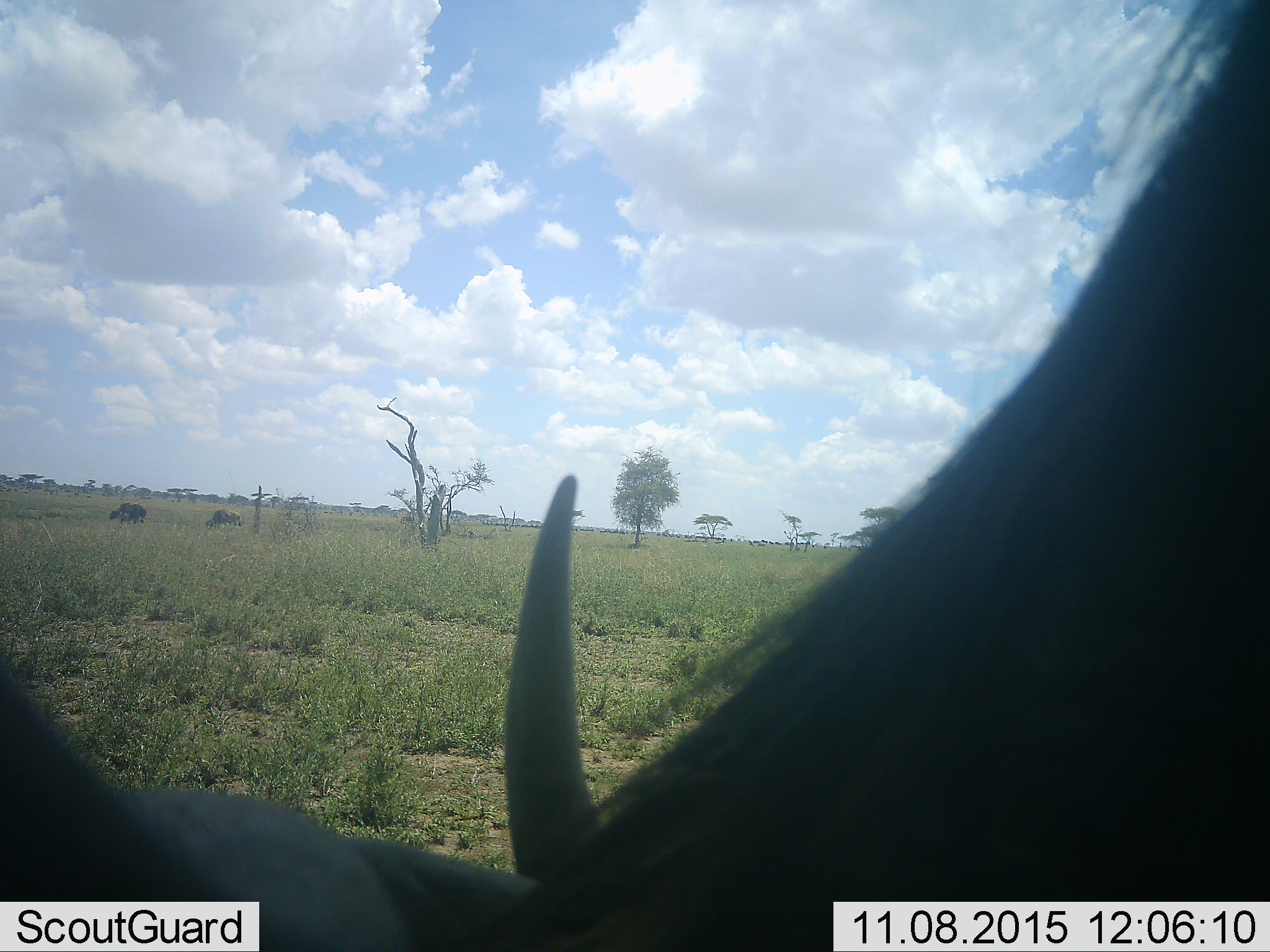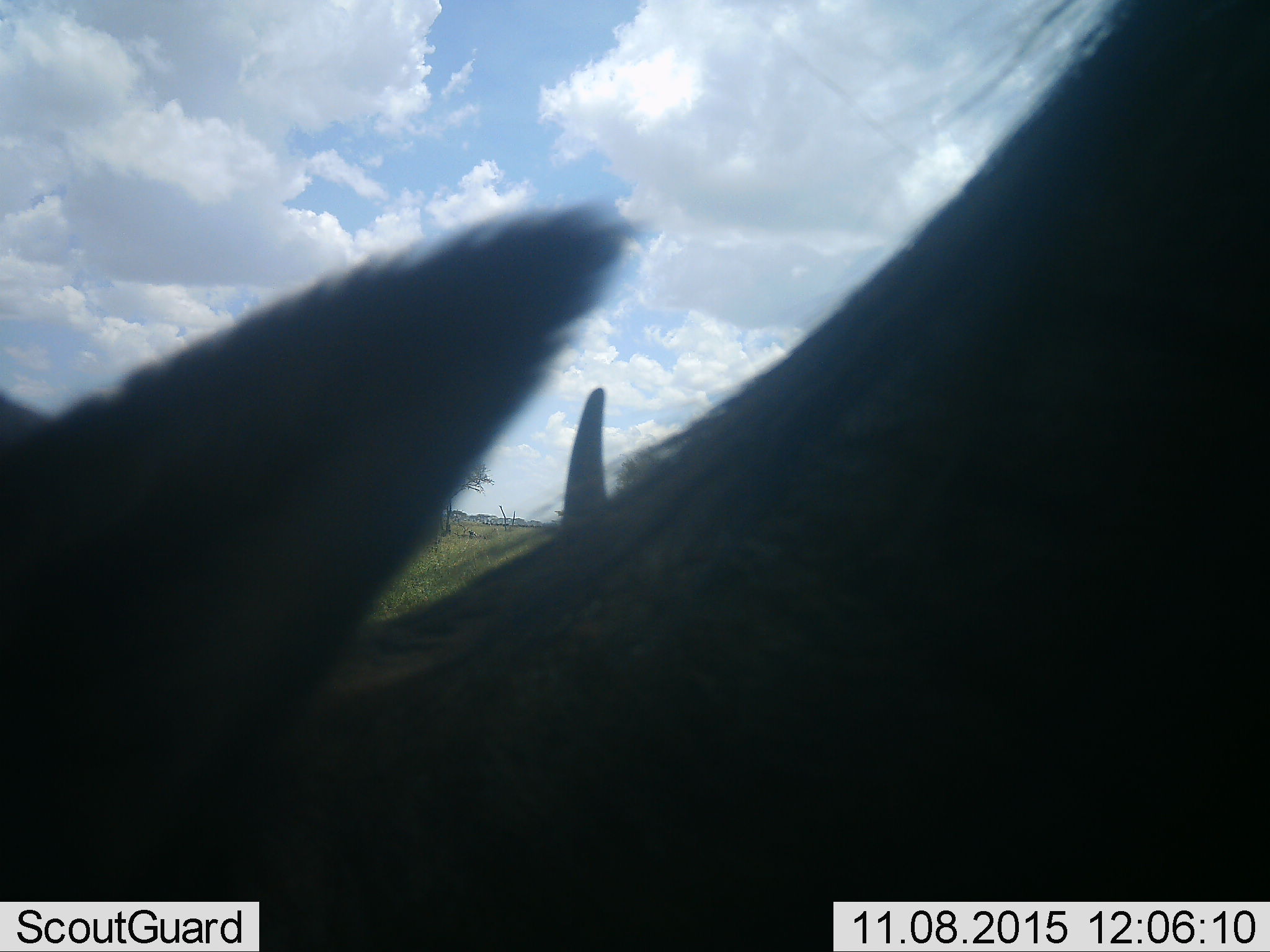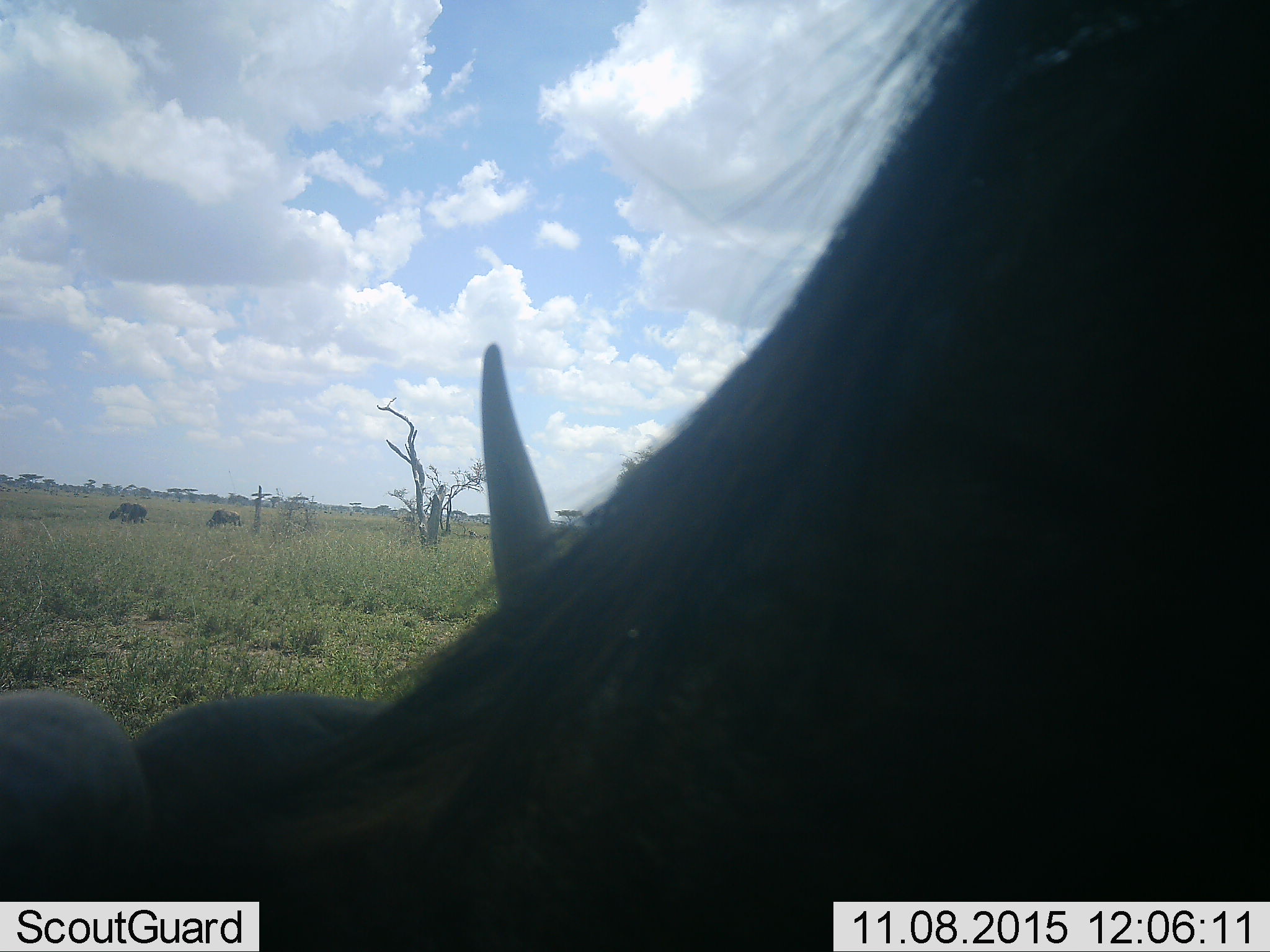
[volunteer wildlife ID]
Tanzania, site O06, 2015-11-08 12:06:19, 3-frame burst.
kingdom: Animalia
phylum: Chordata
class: Mammalia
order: Artiodactyla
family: Bovidae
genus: Connochaetes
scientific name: Connochaetes taurinus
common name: blue wildebeest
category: wildebeest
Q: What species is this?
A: Wildebeest (blue wildebeest) (Connochaetes taurinus).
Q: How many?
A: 3.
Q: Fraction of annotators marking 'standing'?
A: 50%.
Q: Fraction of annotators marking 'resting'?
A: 0%.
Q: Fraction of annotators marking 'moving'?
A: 25%.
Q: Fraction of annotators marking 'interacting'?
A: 0%.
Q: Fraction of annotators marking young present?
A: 0%.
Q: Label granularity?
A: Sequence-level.